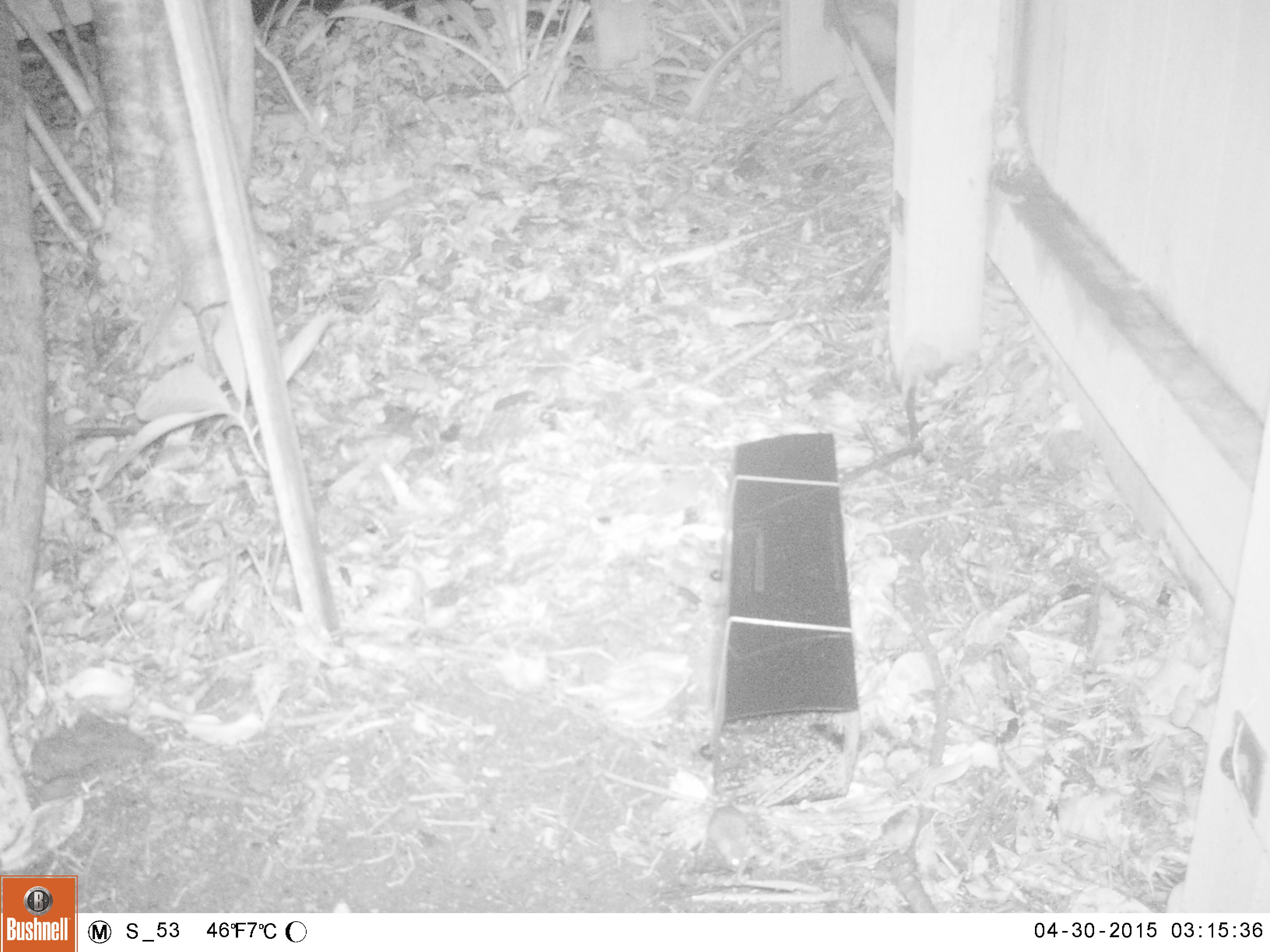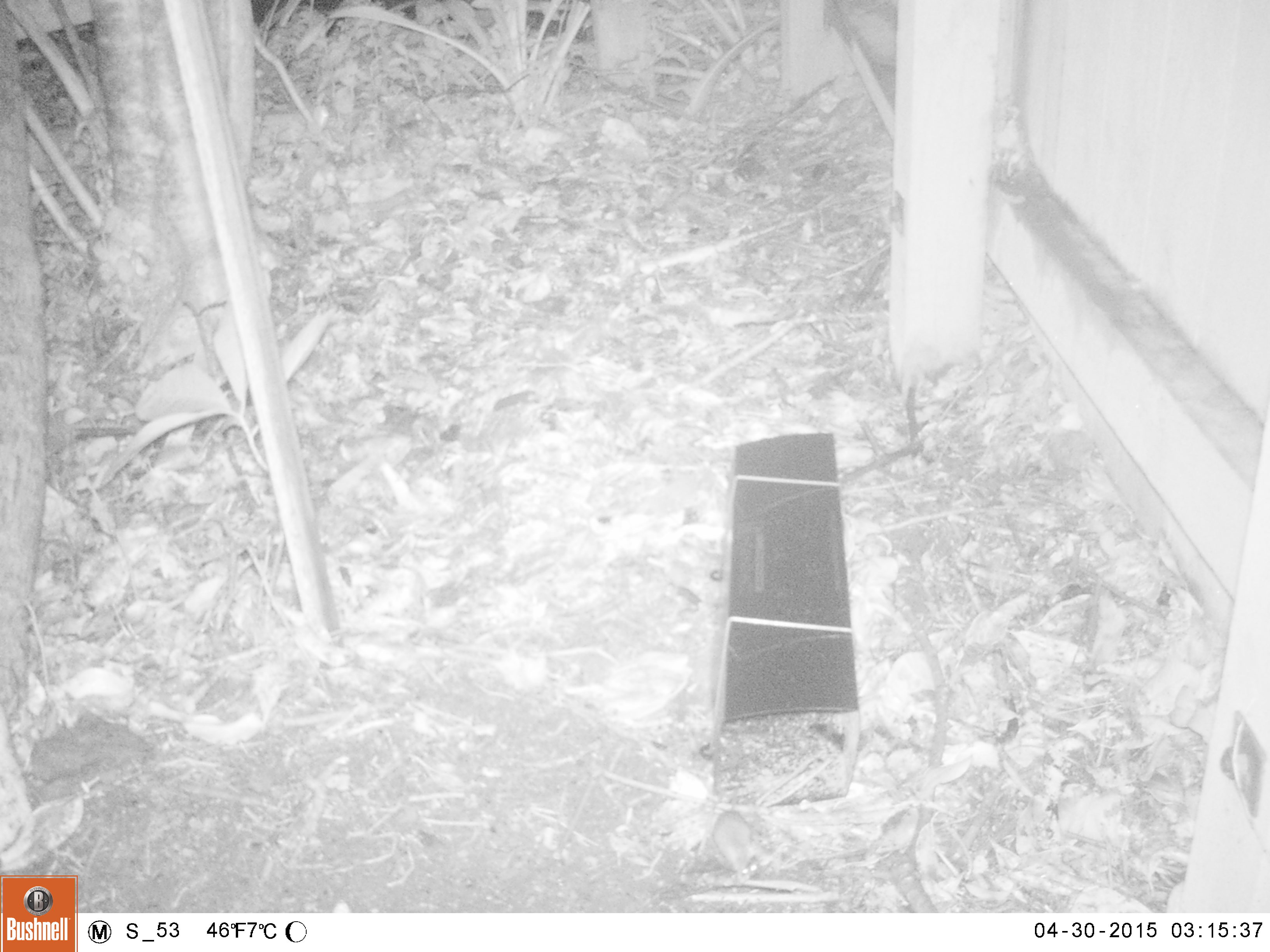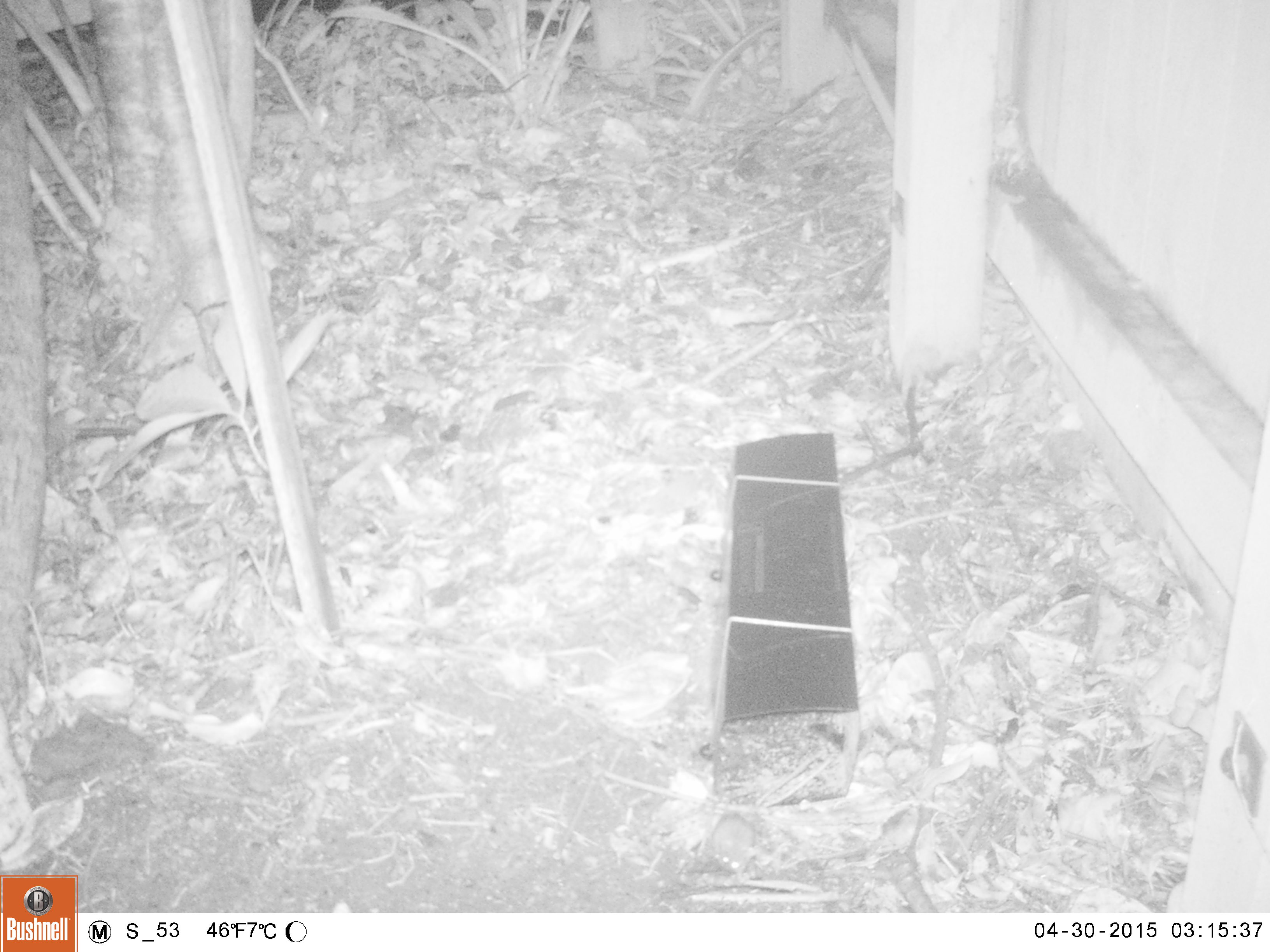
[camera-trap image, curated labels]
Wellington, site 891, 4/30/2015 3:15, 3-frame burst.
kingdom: Animalia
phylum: Chordata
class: Mammalia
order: Rodentia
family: Muridae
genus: Mus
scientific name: Mus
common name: mouse